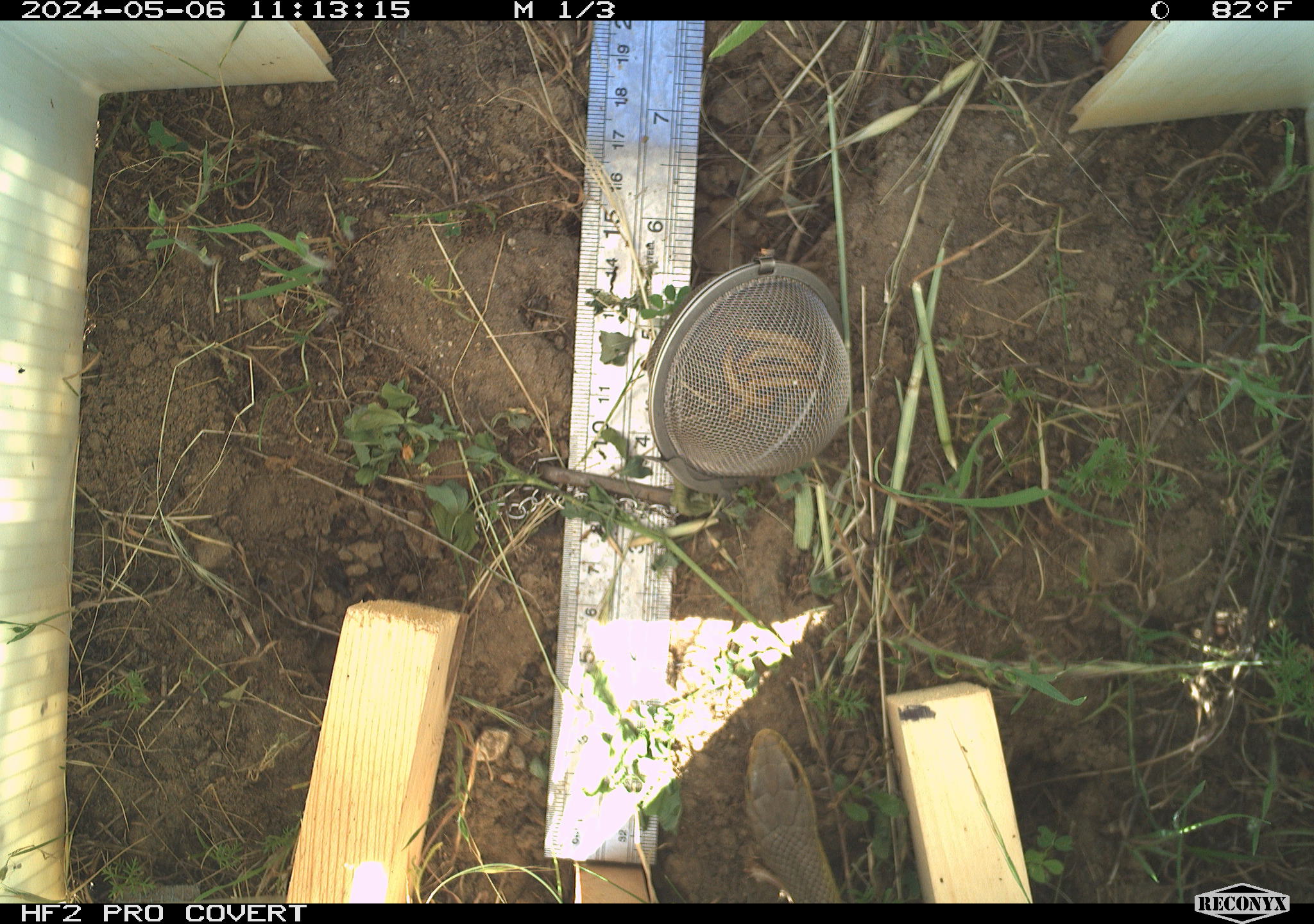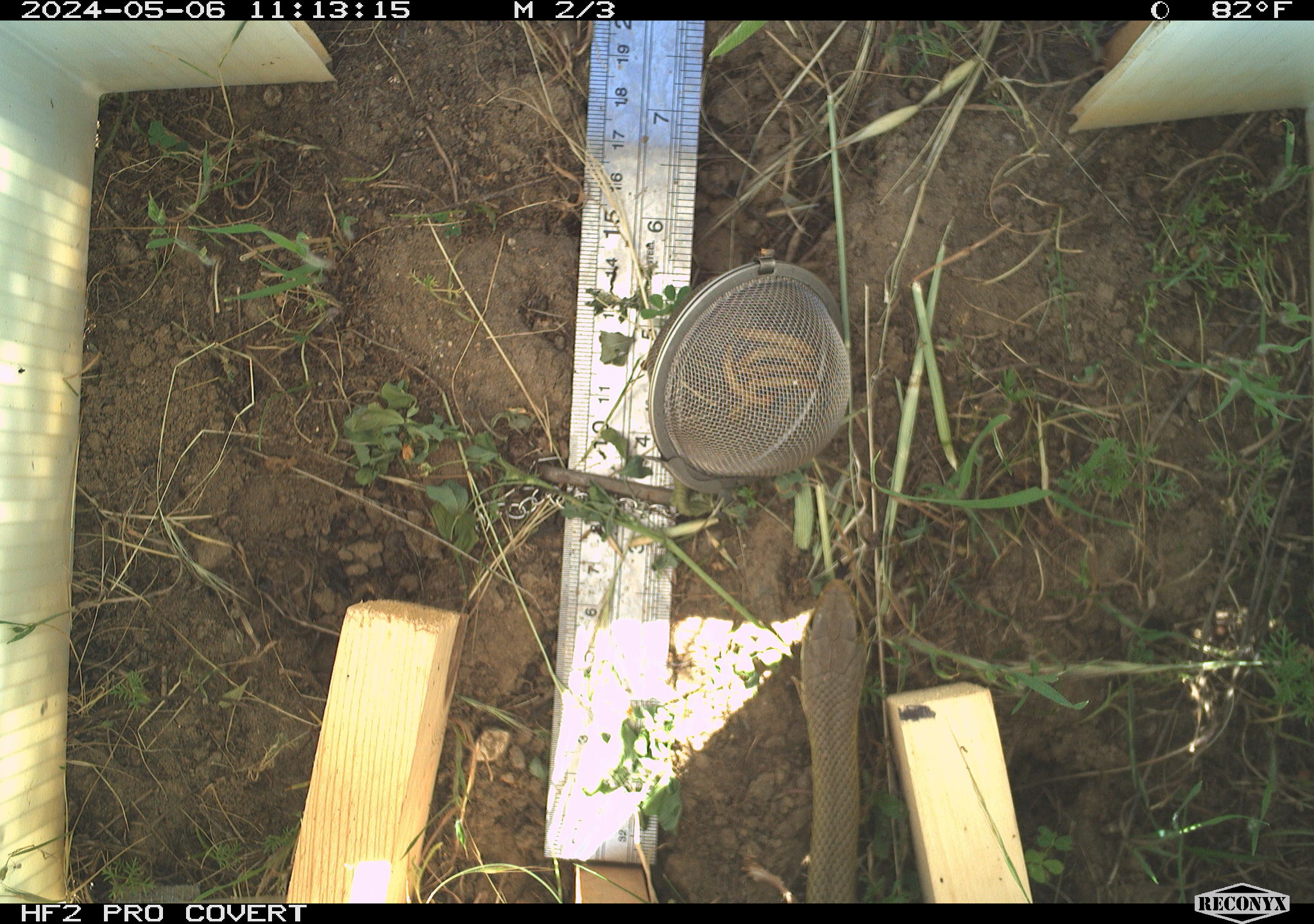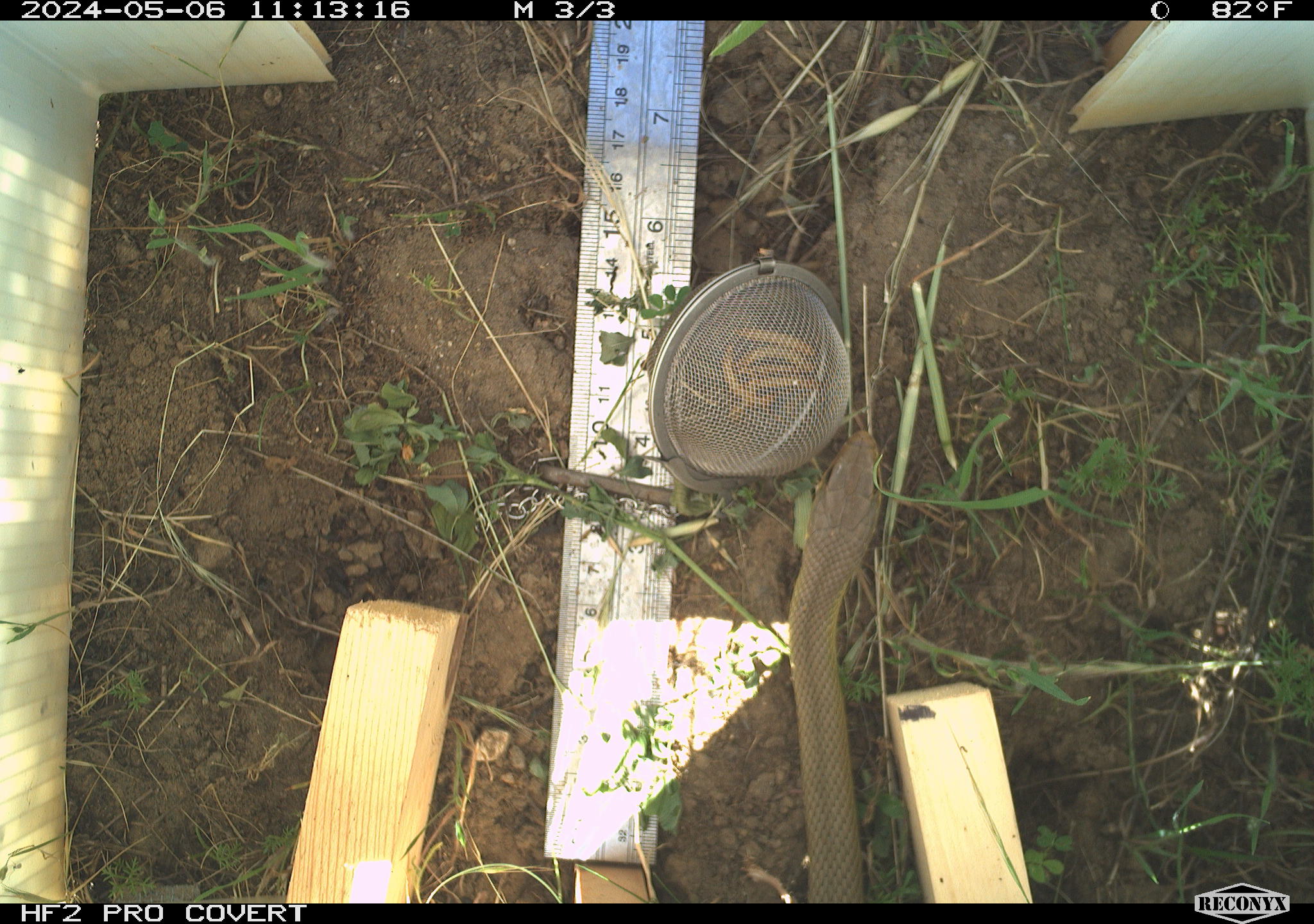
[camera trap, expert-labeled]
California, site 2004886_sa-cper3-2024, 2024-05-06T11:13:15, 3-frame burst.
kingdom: Animalia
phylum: Chordata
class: Reptilia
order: Squamata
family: Colubridae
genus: Thamnophis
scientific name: Thamnophis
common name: american gartersnakes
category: thamnophis species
Thamnophis species (american gartersnakes) (Thamnophis).